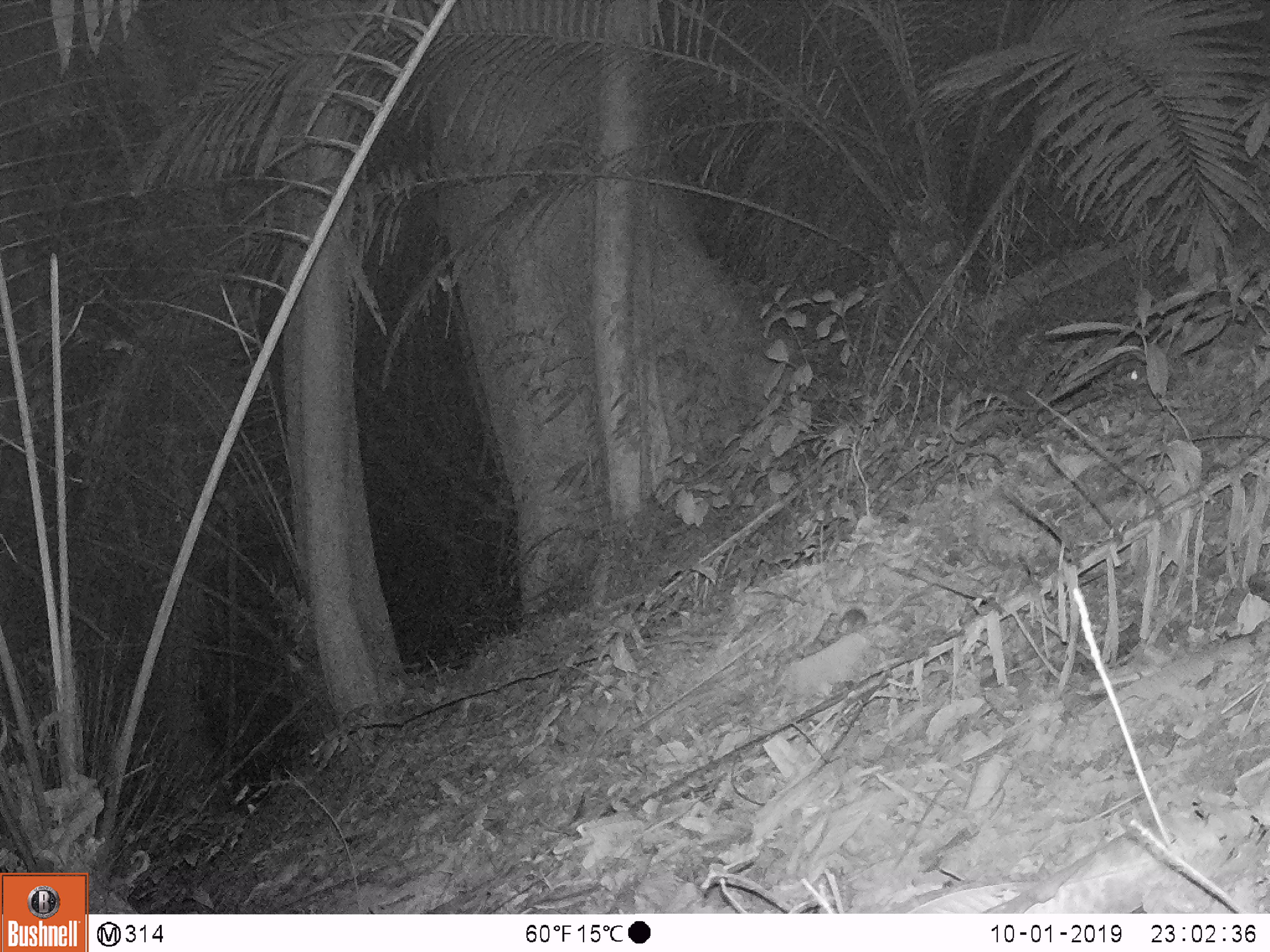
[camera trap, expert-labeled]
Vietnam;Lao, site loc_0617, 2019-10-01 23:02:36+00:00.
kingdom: Animalia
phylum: Chordata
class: Mammalia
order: Rodentia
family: Muridae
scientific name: Muridae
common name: old-world mice and rats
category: unidentified murid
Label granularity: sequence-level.